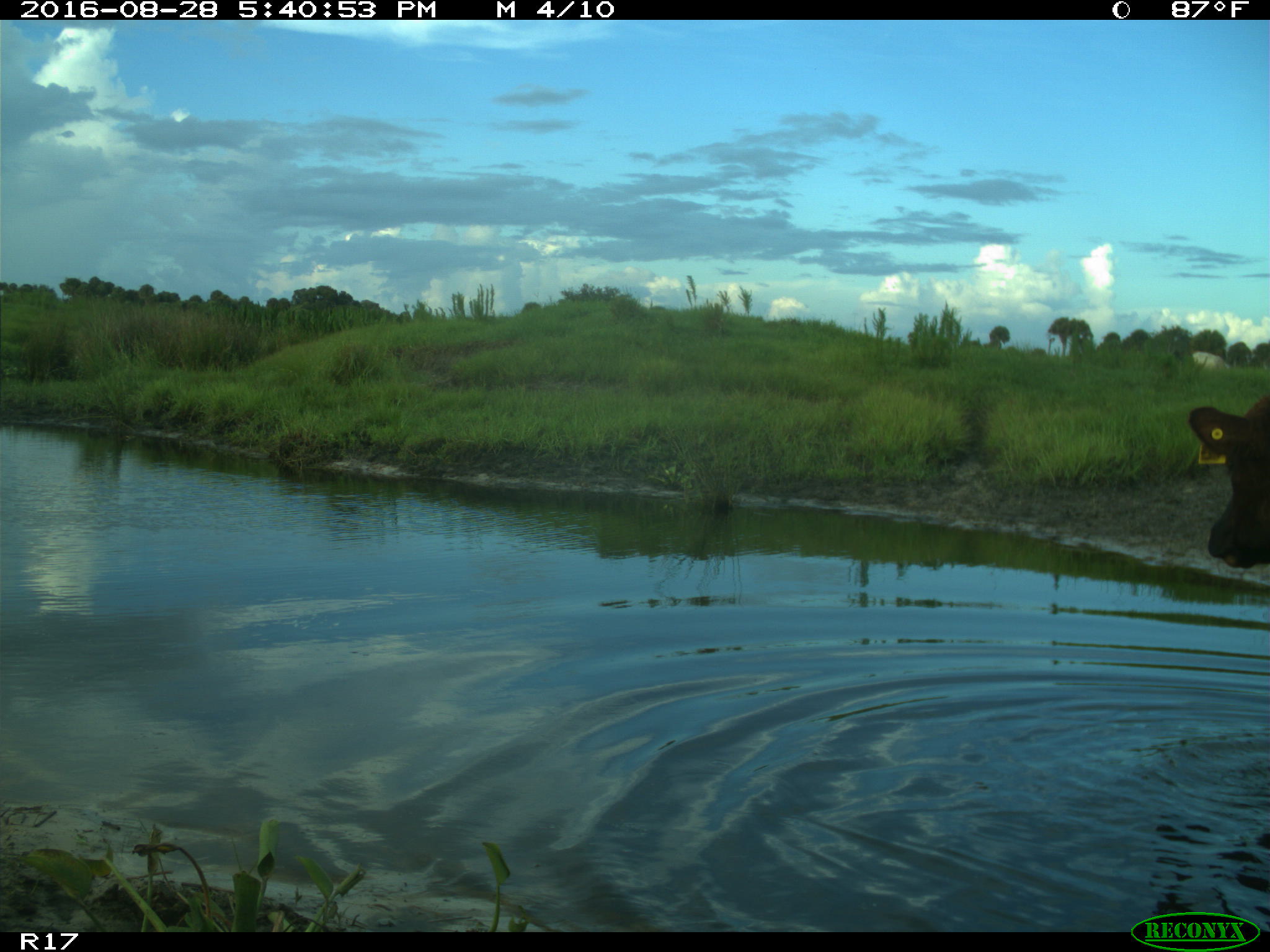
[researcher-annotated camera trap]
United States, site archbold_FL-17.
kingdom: Animalia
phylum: Chordata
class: Mammalia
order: Artiodactyla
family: Bovidae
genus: Bos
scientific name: Bos taurus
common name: domestic cow